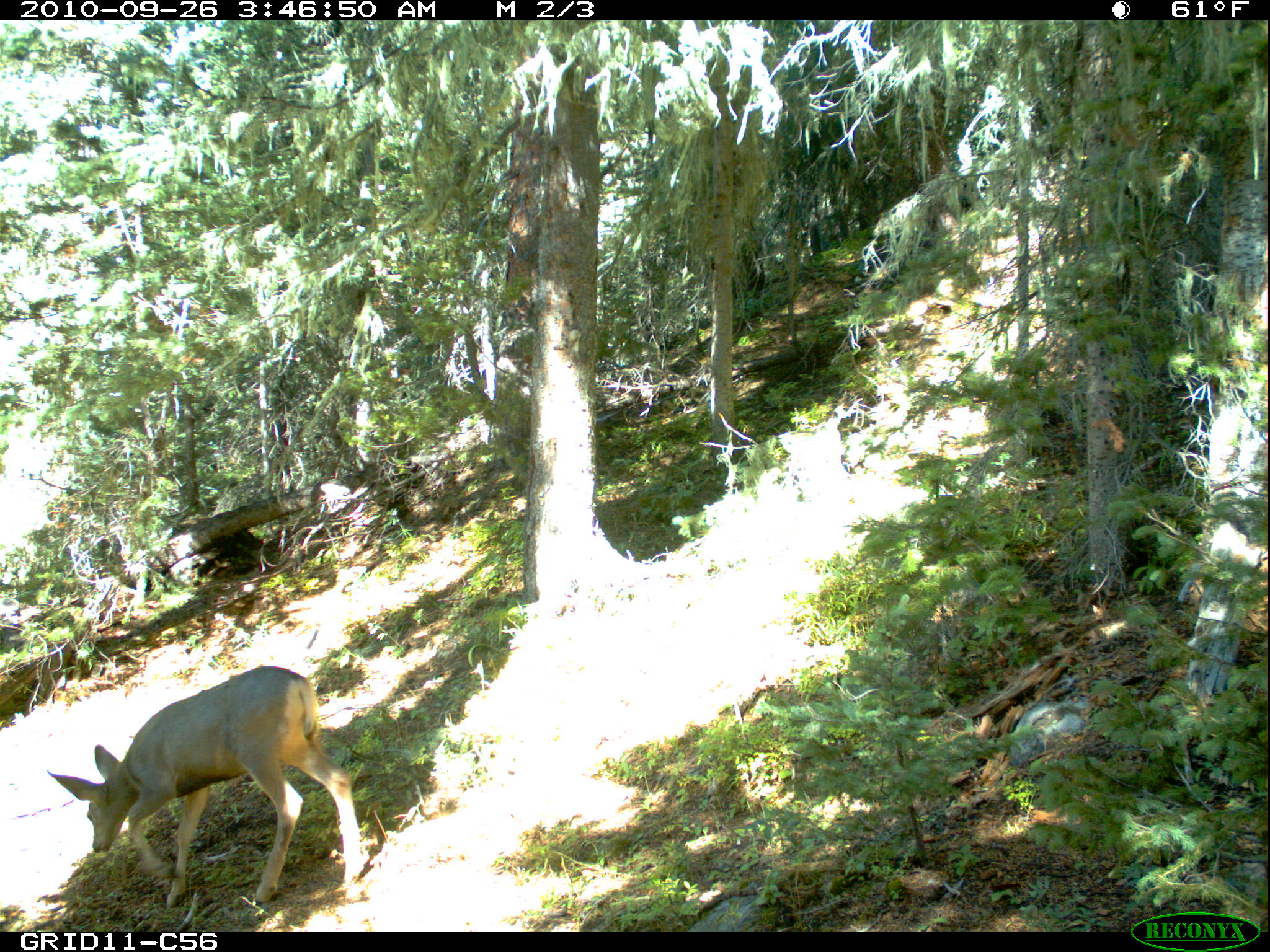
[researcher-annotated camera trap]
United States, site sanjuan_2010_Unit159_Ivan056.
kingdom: Animalia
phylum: Chordata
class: Mammalia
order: Artiodactyla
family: Cervidae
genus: Odocoileus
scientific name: Odocoileus hemionus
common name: mule deer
Odocoileus hemionus (mule deer).